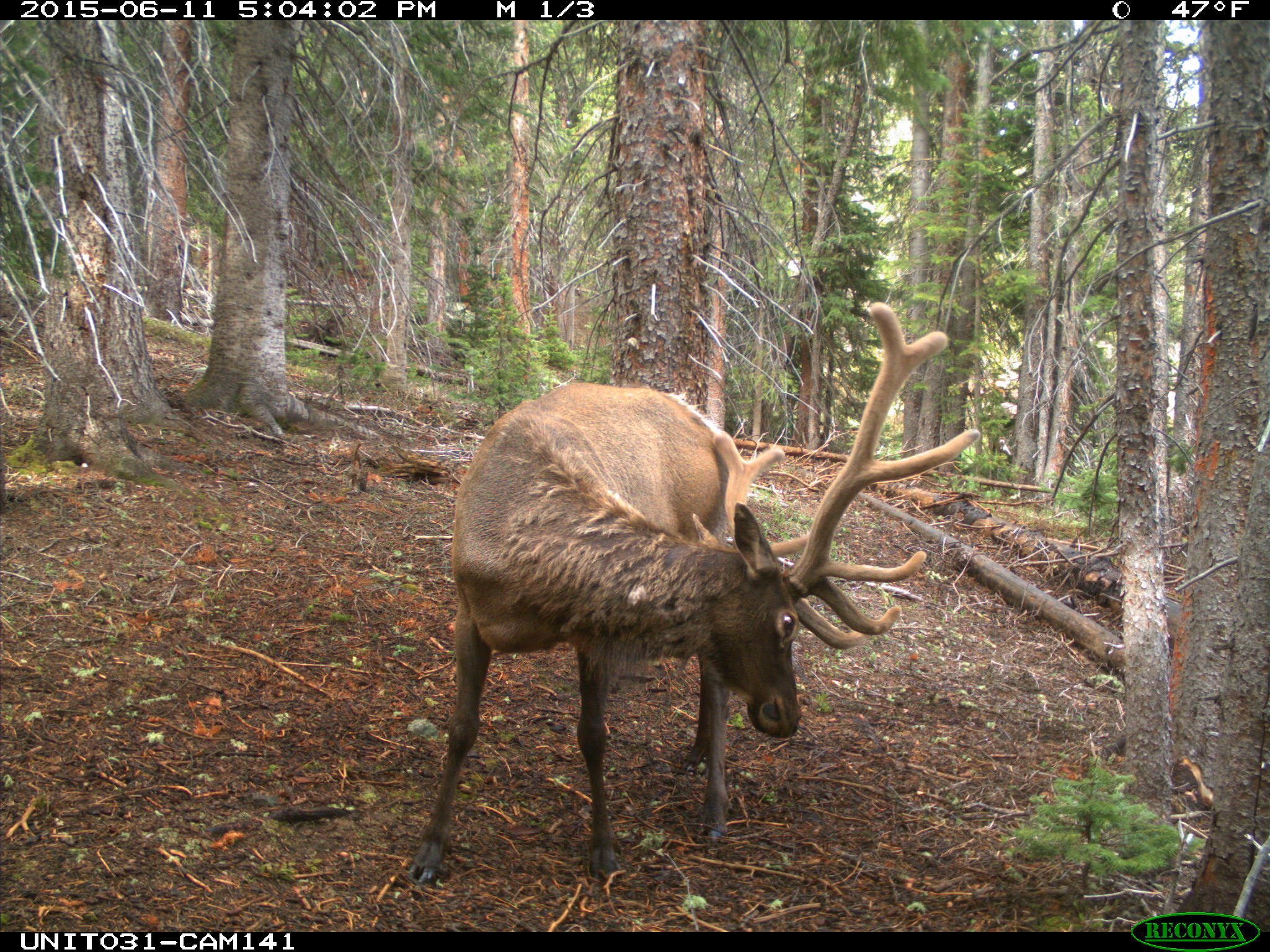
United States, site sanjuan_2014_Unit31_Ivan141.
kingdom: Animalia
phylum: Chordata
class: Mammalia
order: Artiodactyla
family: Cervidae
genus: Cervus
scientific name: Cervus elaphus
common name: red deer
Cervus elaphus (red deer).